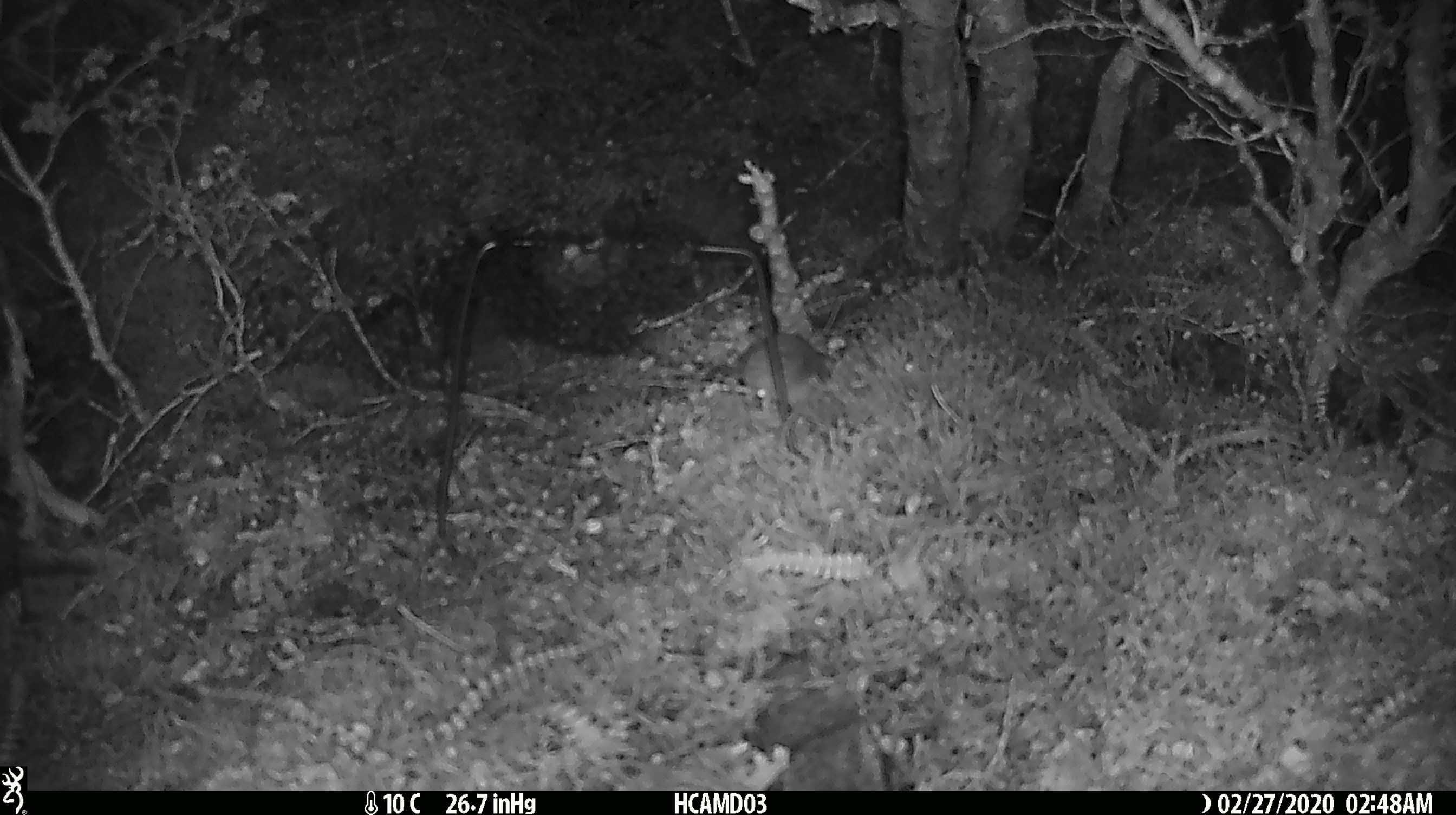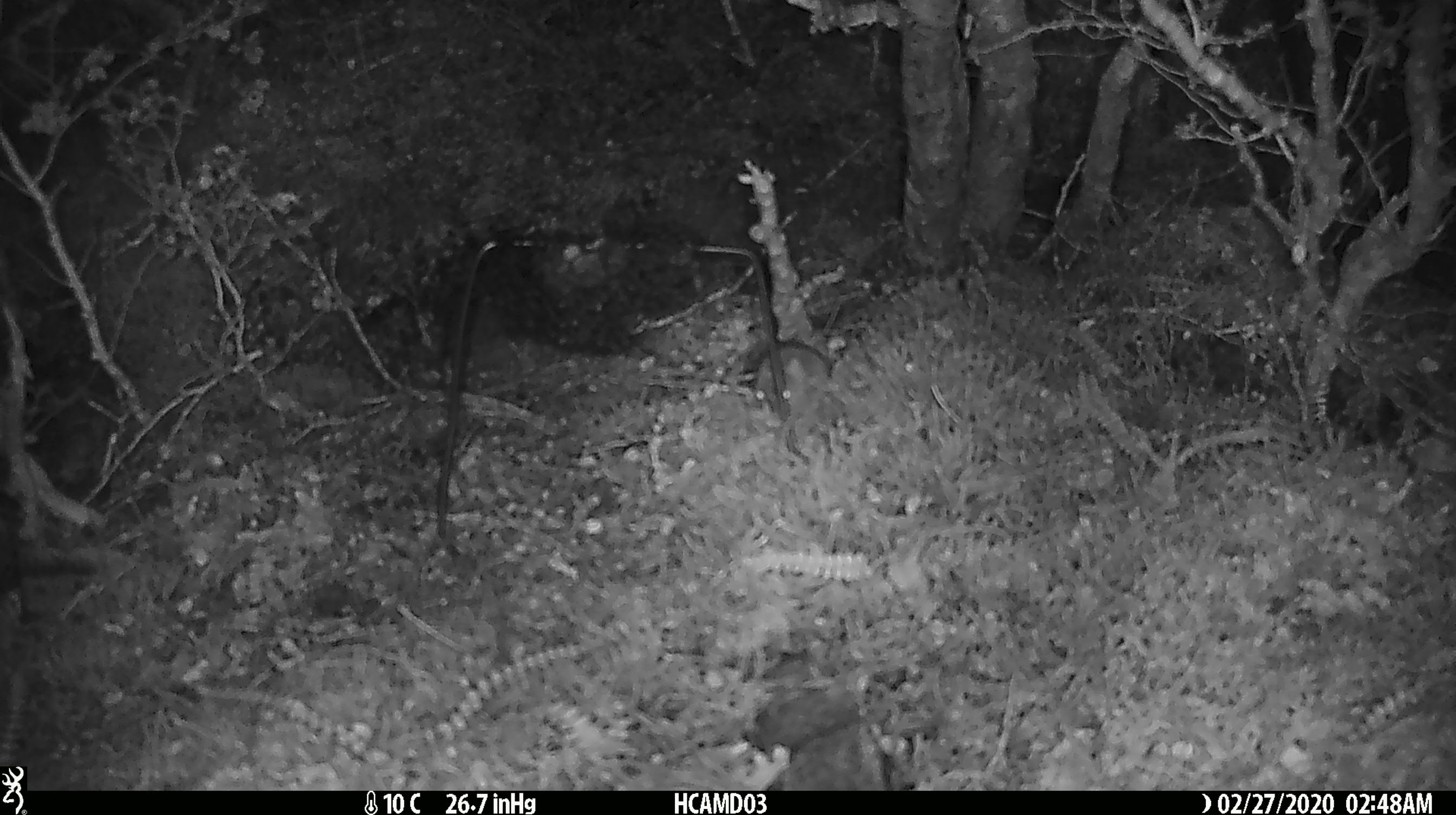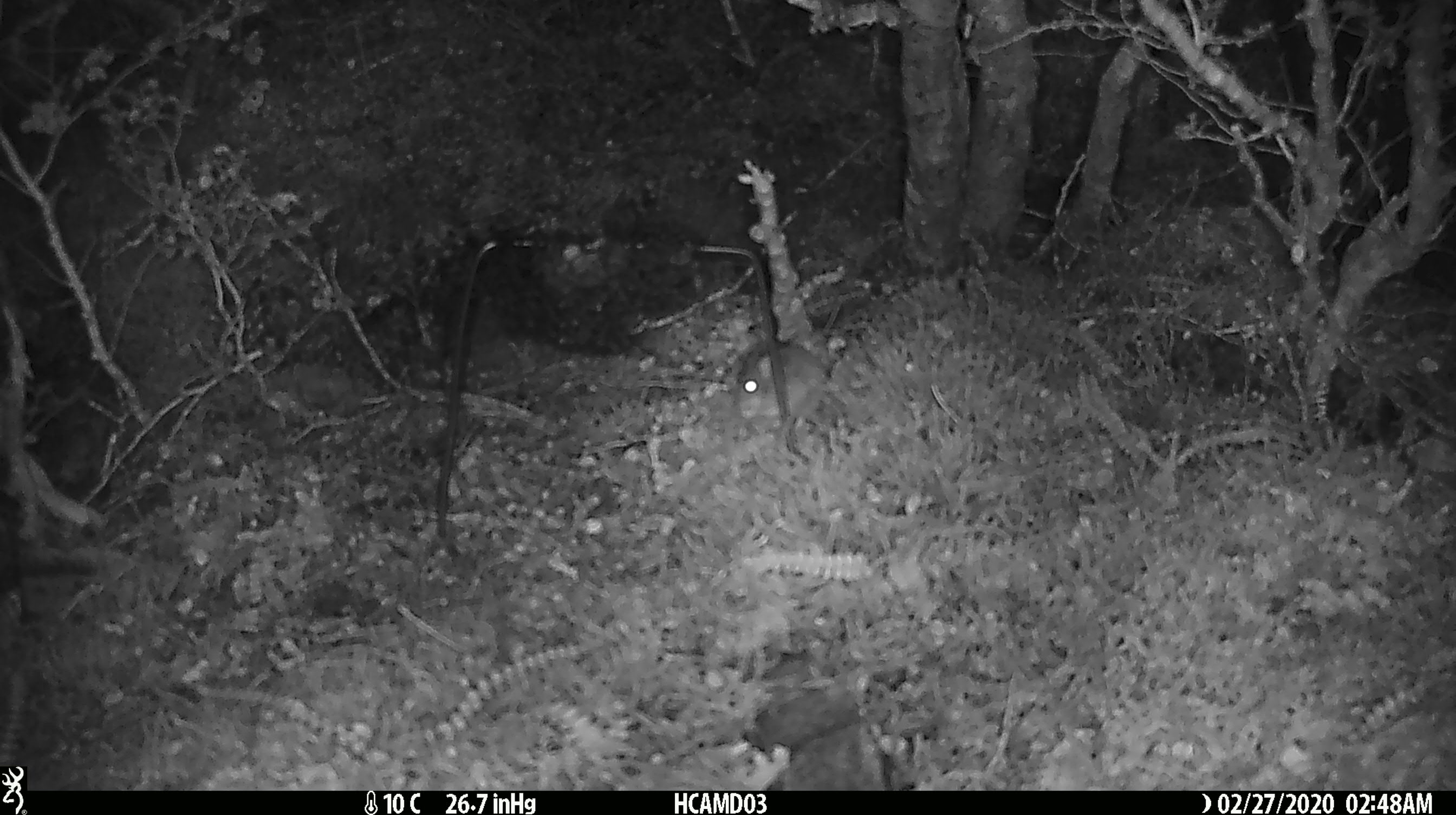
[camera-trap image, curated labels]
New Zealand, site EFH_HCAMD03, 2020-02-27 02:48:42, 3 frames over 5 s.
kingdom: Animalia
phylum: Chordata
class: Mammalia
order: Rodentia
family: Muridae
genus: Mus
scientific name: Mus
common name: mouse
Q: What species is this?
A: Mouse (Mus).